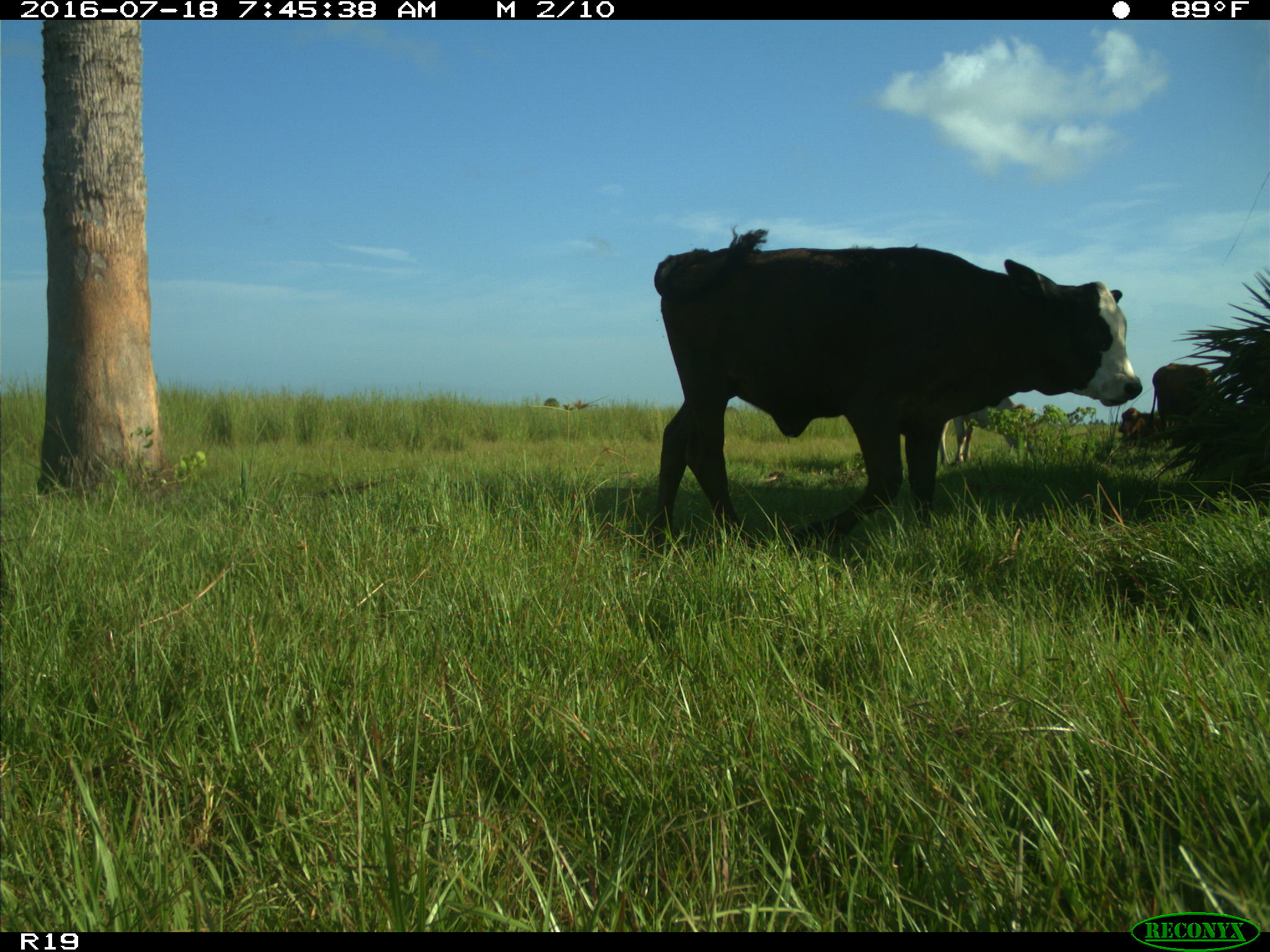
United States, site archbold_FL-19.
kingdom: Animalia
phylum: Chordata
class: Mammalia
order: Artiodactyla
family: Bovidae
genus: Bos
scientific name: Bos taurus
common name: domestic cow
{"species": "Bos taurus (domestic cow)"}